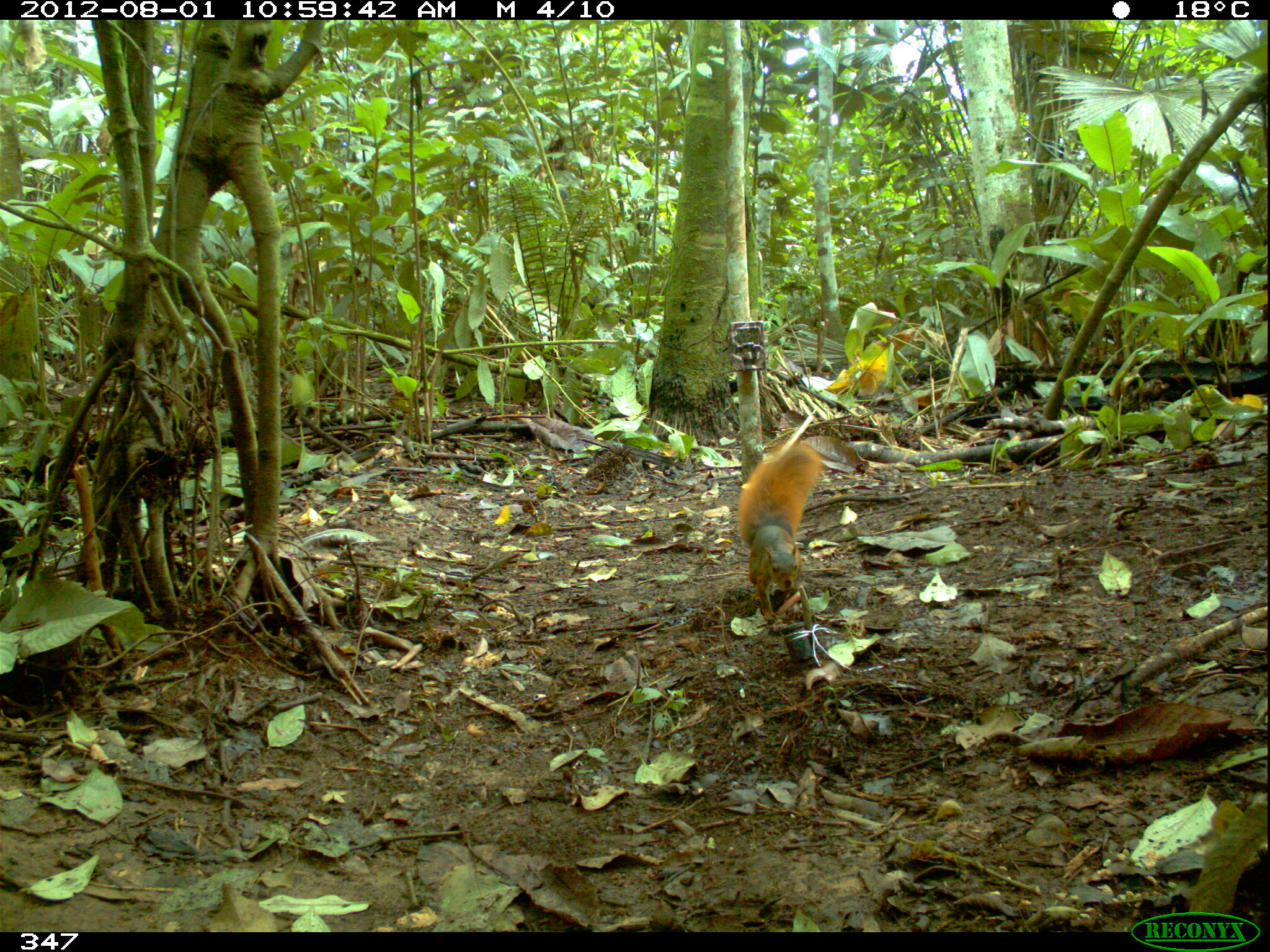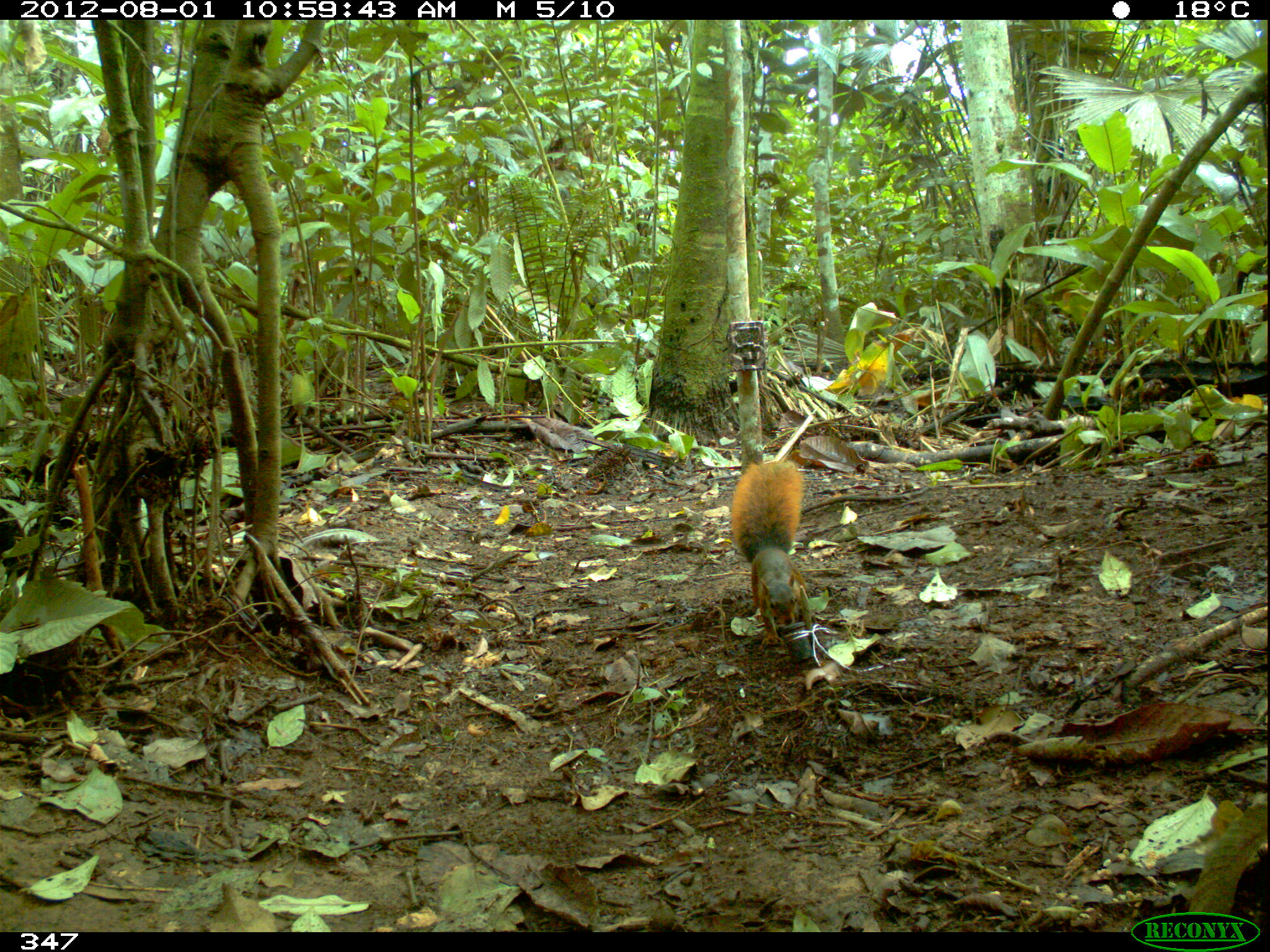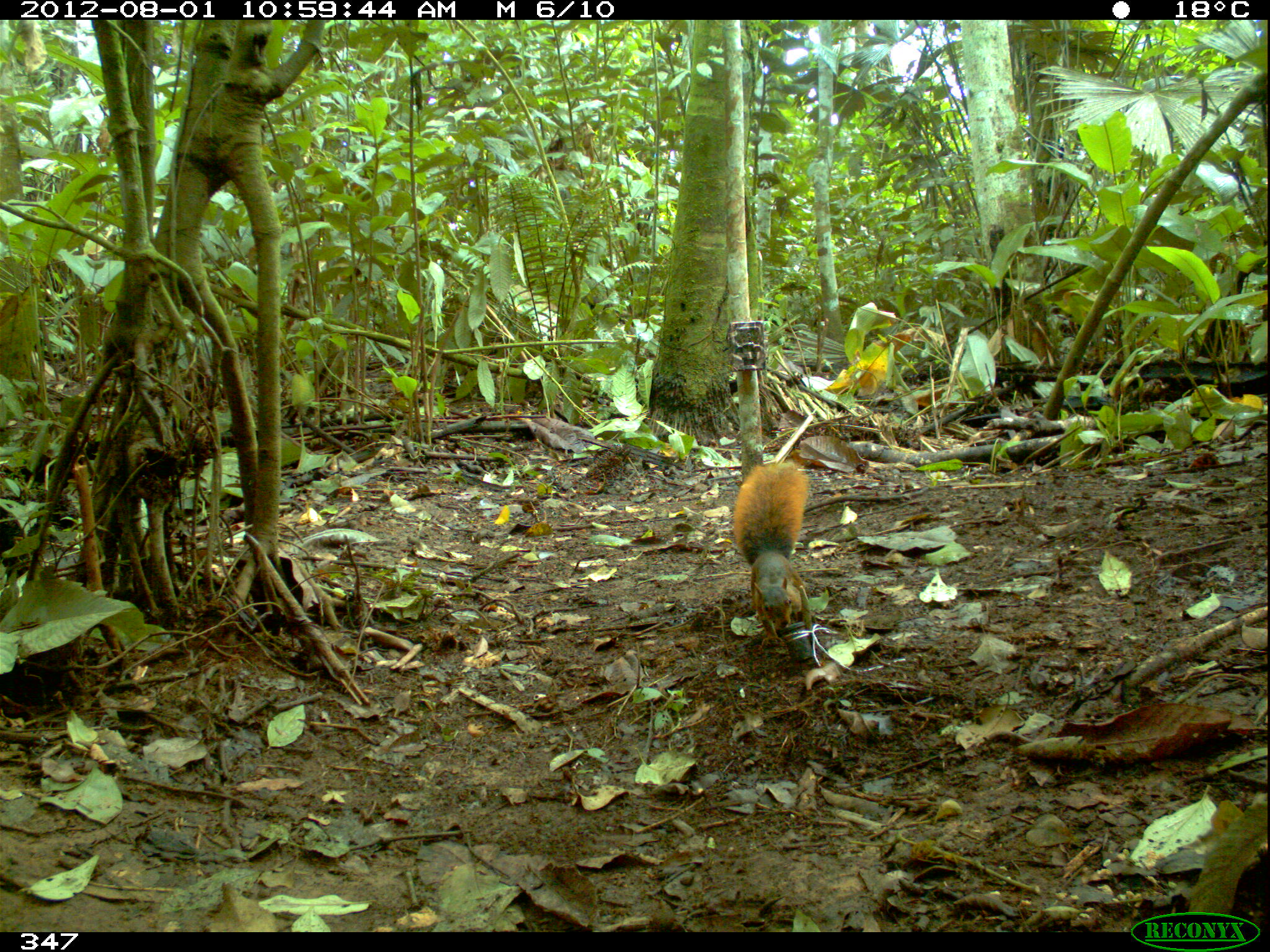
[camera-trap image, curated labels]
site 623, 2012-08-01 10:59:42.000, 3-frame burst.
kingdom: Animalia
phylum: Chordata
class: Mammalia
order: Rodentia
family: Sciuridae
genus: Sciurus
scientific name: Sciurus spadiceus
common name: southern amazon red squirrel